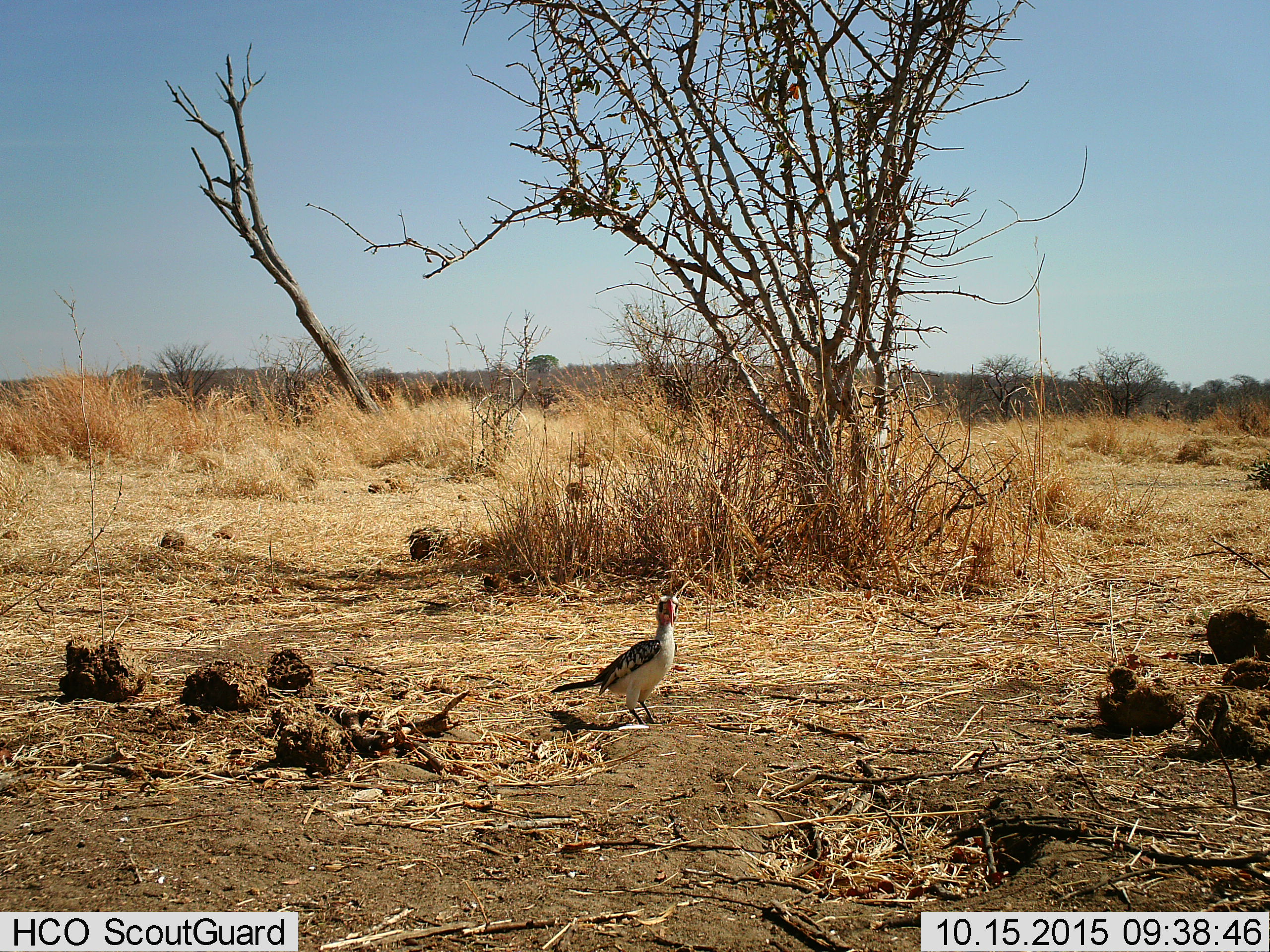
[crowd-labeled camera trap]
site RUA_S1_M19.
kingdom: Animalia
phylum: Chordata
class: Aves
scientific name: Aves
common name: bird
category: birdother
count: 1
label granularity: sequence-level